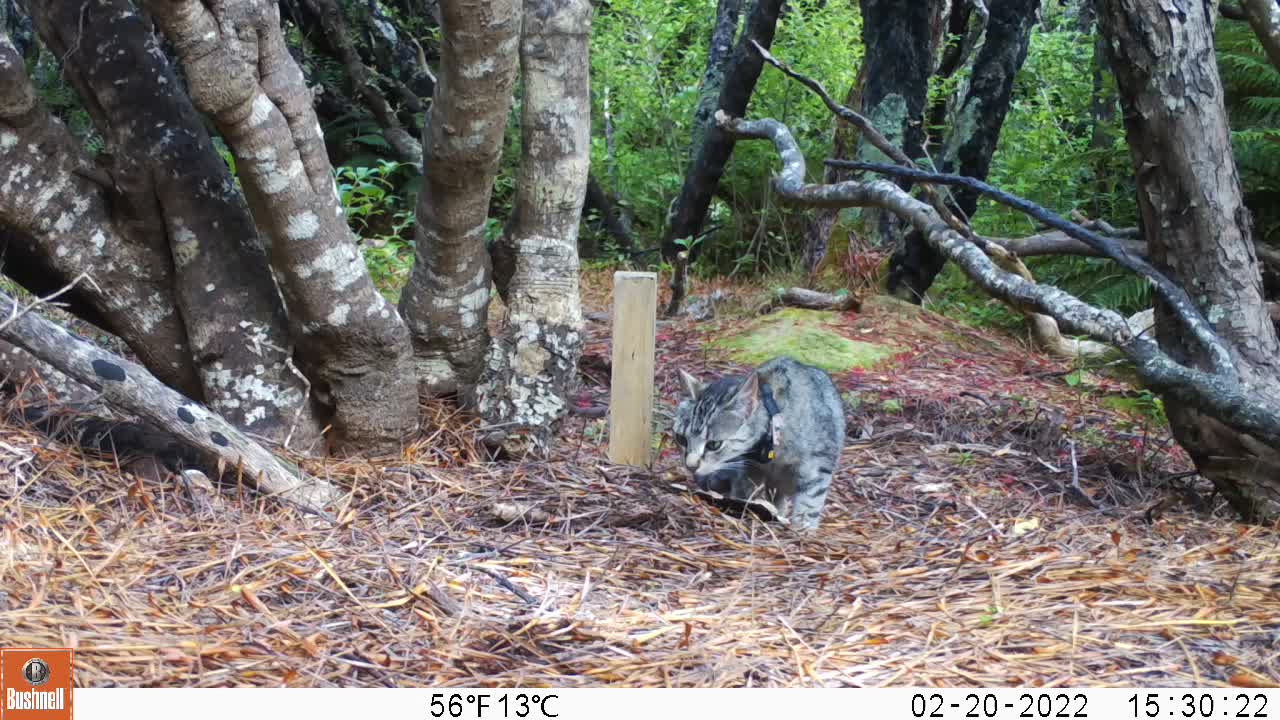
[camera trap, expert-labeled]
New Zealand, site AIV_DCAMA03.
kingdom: Animalia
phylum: Chordata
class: Mammalia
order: Carnivora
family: Felidae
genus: Felis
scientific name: Felis catus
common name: domestic cat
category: cat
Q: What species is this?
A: Cat (domestic cat) (Felis catus).